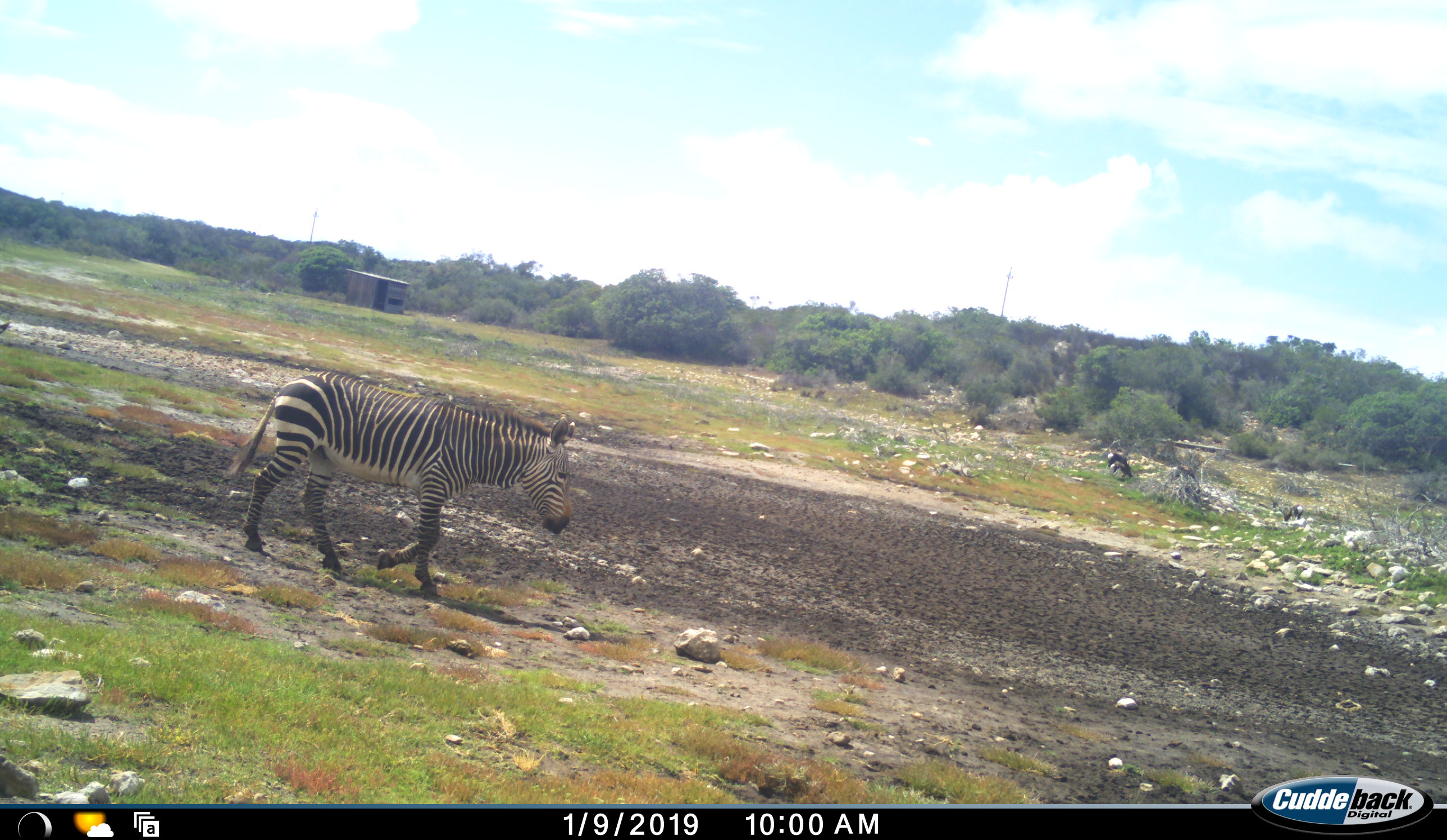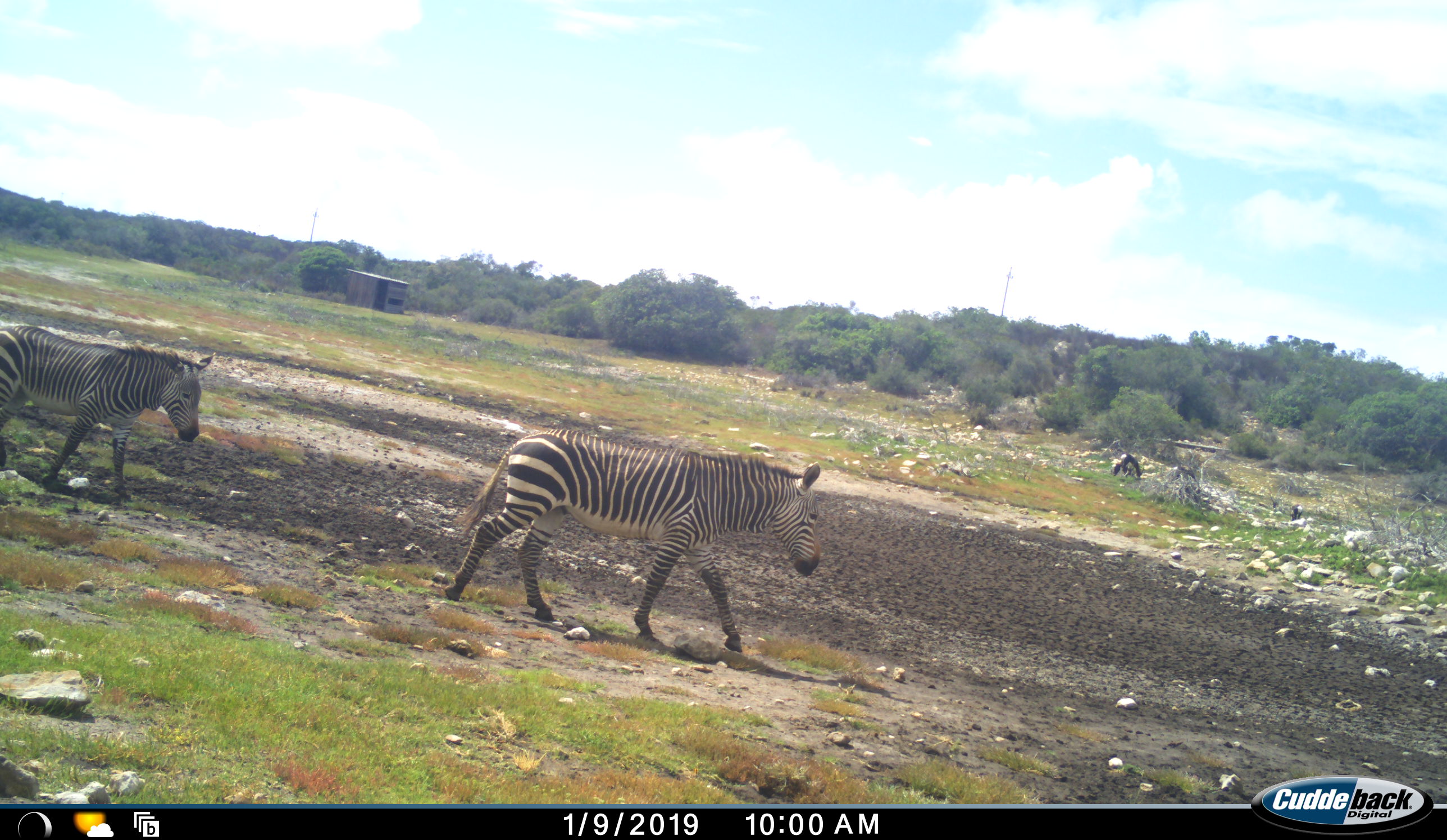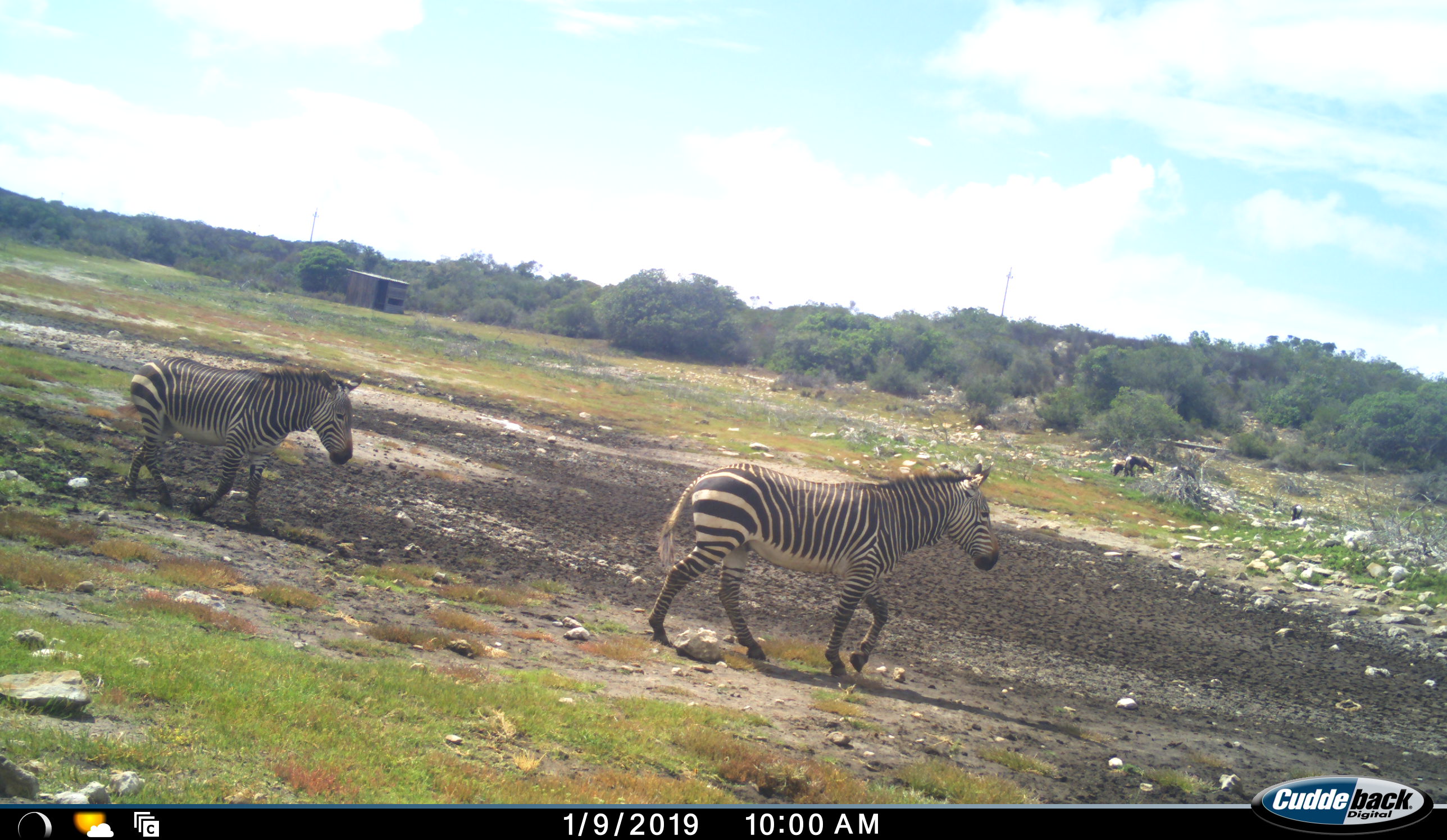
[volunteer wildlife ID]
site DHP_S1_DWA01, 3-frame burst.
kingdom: Animalia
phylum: Chordata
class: Mammalia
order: Artiodactyla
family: Bovidae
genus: Damaliscus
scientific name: Damaliscus pygargus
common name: bontebok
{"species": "bontebok (Damaliscus pygargus)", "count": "3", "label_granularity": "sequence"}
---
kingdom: Animalia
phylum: Chordata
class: Mammalia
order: Perissodactyla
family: Equidae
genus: Equus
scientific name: Equus zebra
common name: mountain zebra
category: zebramountain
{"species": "zebramountain (mountain zebra) (Equus zebra)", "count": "2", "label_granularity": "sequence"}